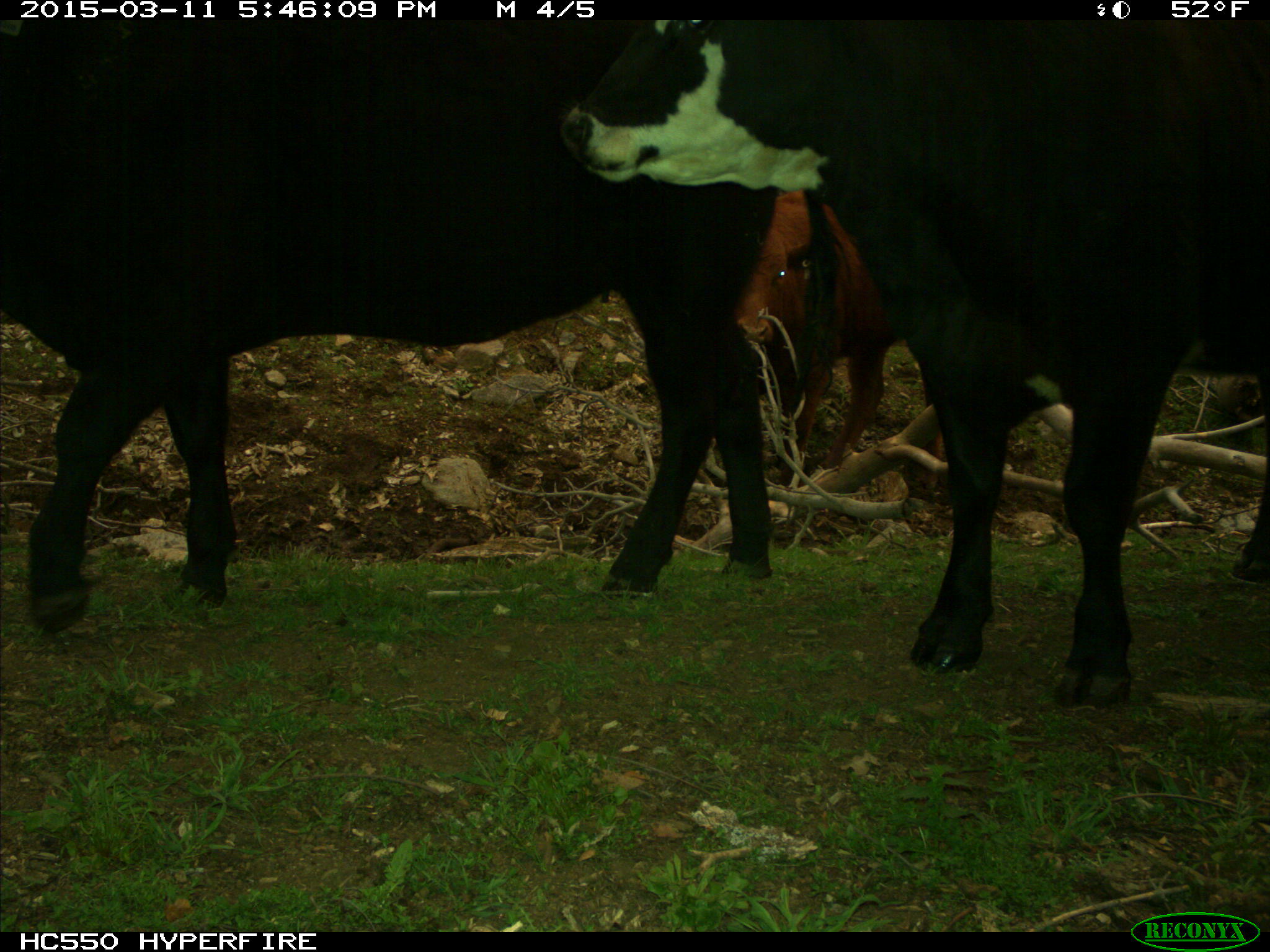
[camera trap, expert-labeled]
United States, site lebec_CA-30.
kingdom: Animalia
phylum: Chordata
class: Mammalia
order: Artiodactyla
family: Bovidae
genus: Bos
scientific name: Bos taurus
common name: domestic cow